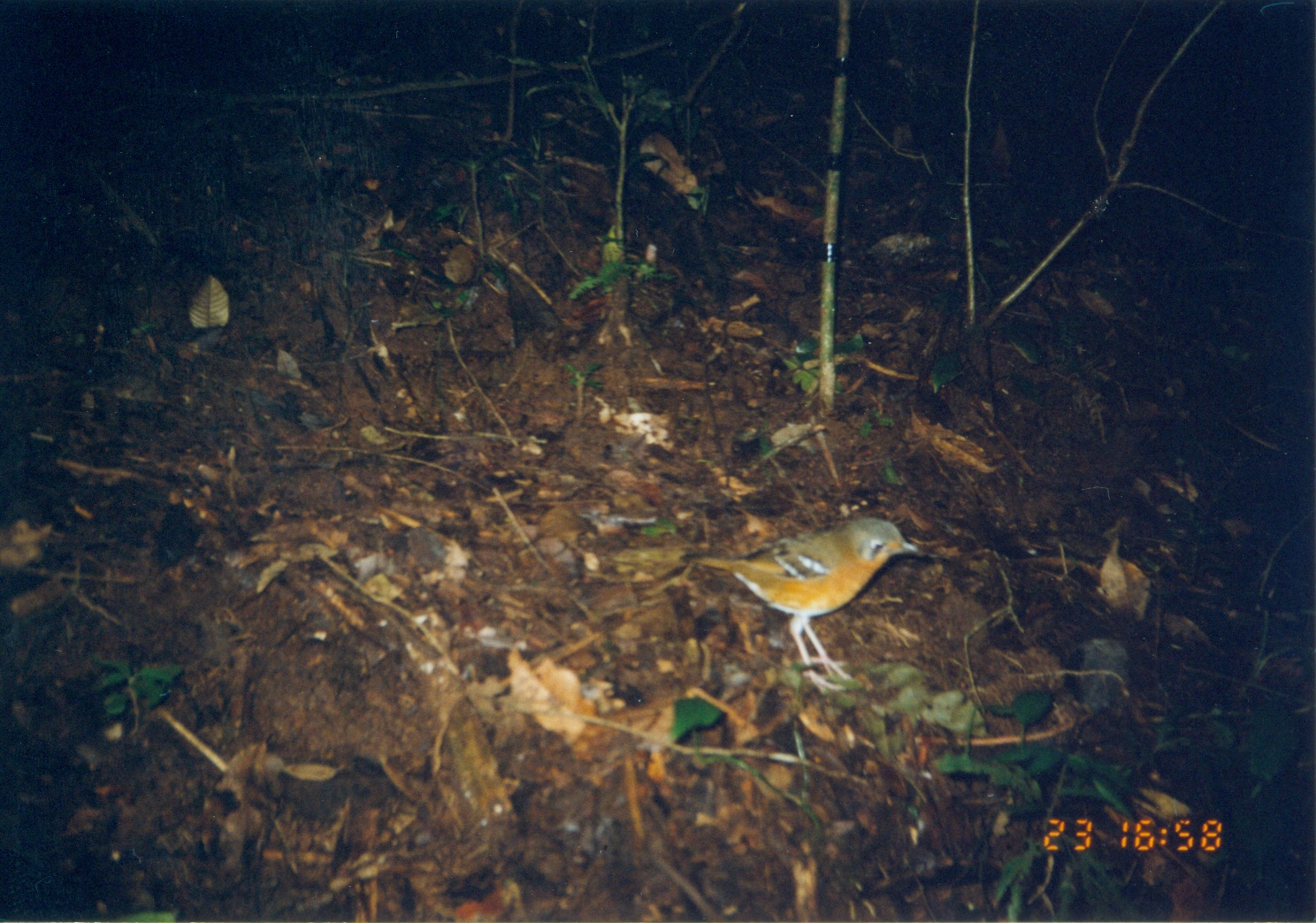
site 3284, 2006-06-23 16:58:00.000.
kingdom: Animalia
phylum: Chordata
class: Aves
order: Passeriformes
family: Turdidae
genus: Geokichla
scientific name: Geokichla gurneyi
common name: orange ground-thrush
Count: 1.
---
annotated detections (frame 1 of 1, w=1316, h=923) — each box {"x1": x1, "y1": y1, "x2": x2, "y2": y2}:
geokichla gurneyi: {"x1": 680, "y1": 515, "x2": 928, "y2": 696}